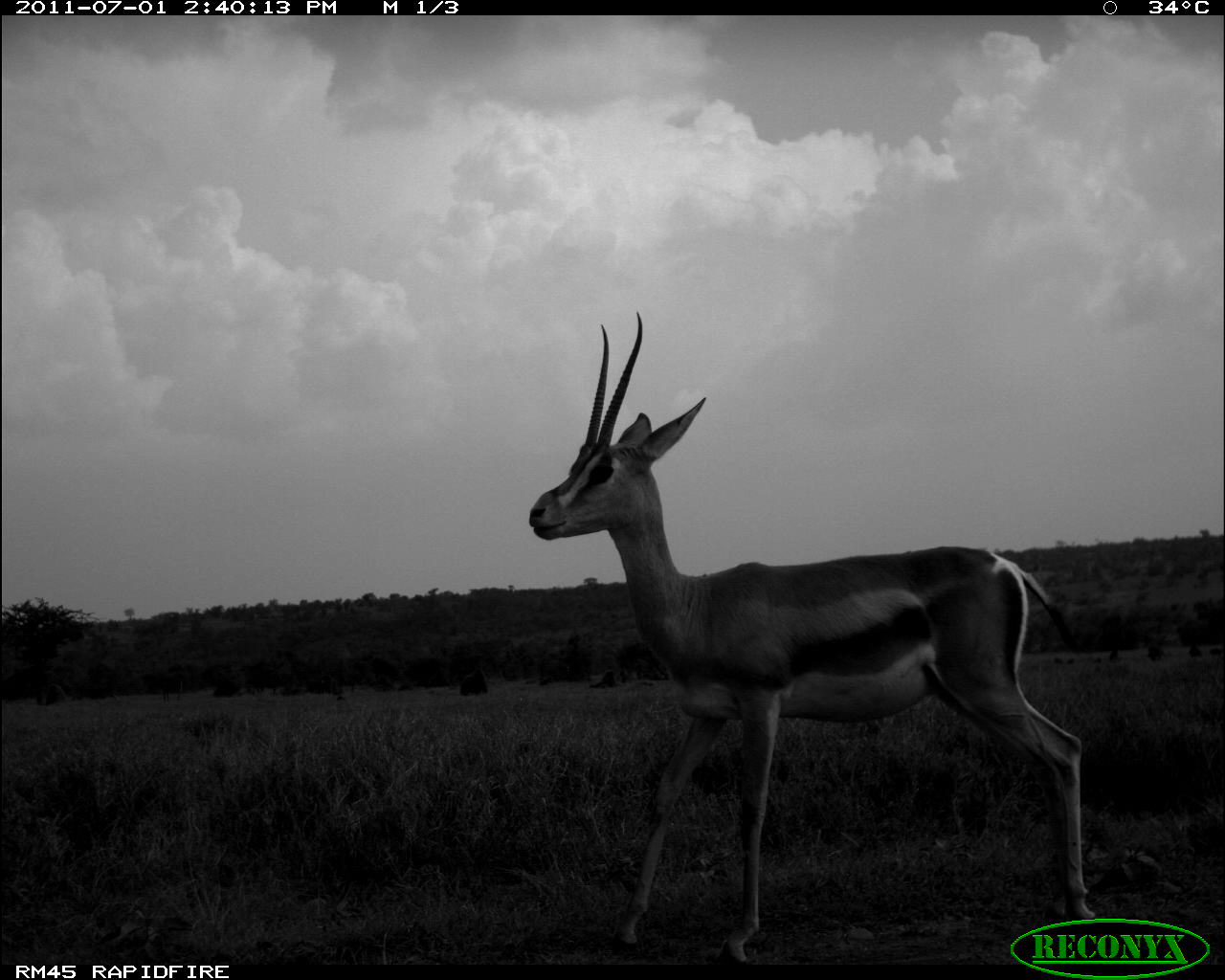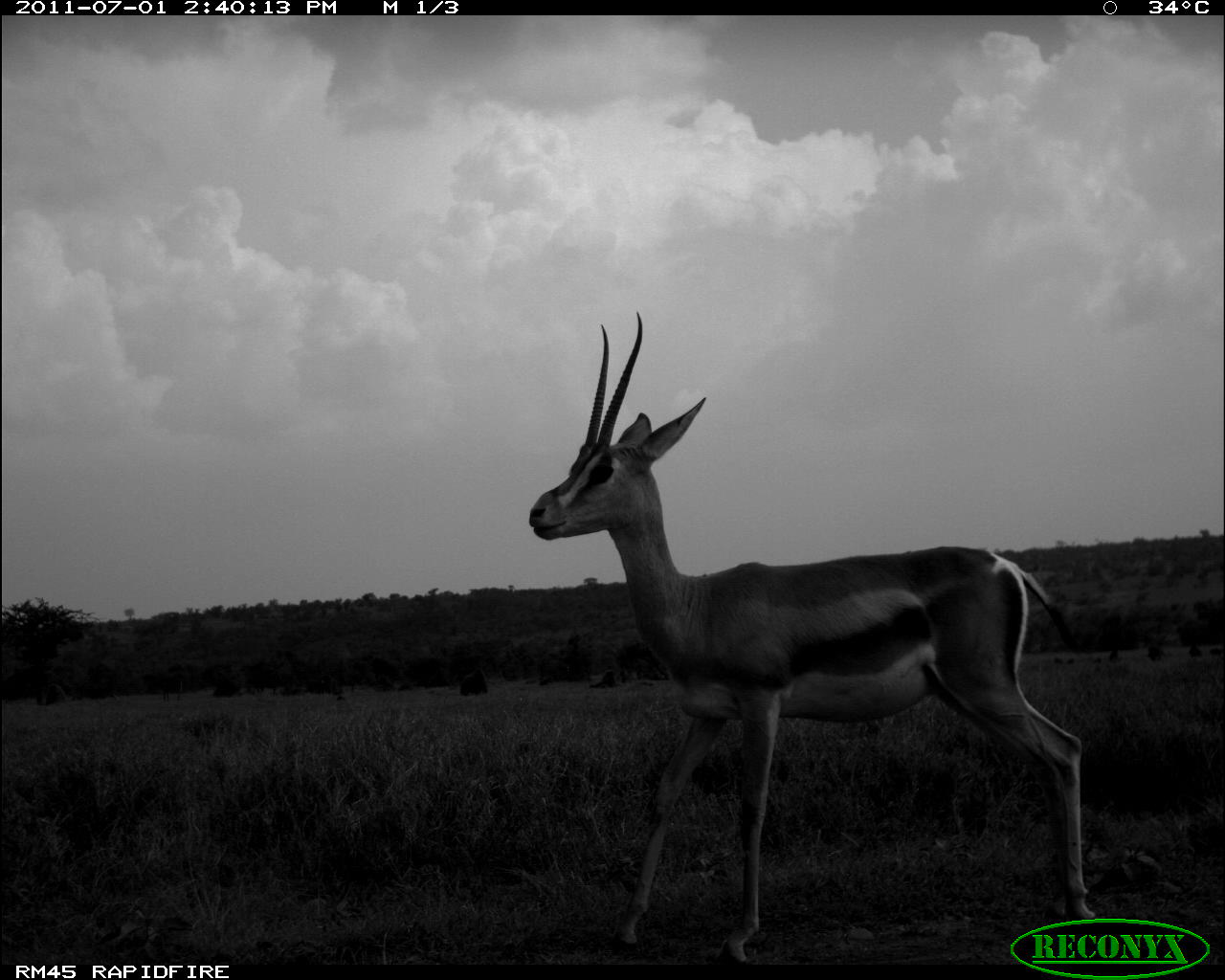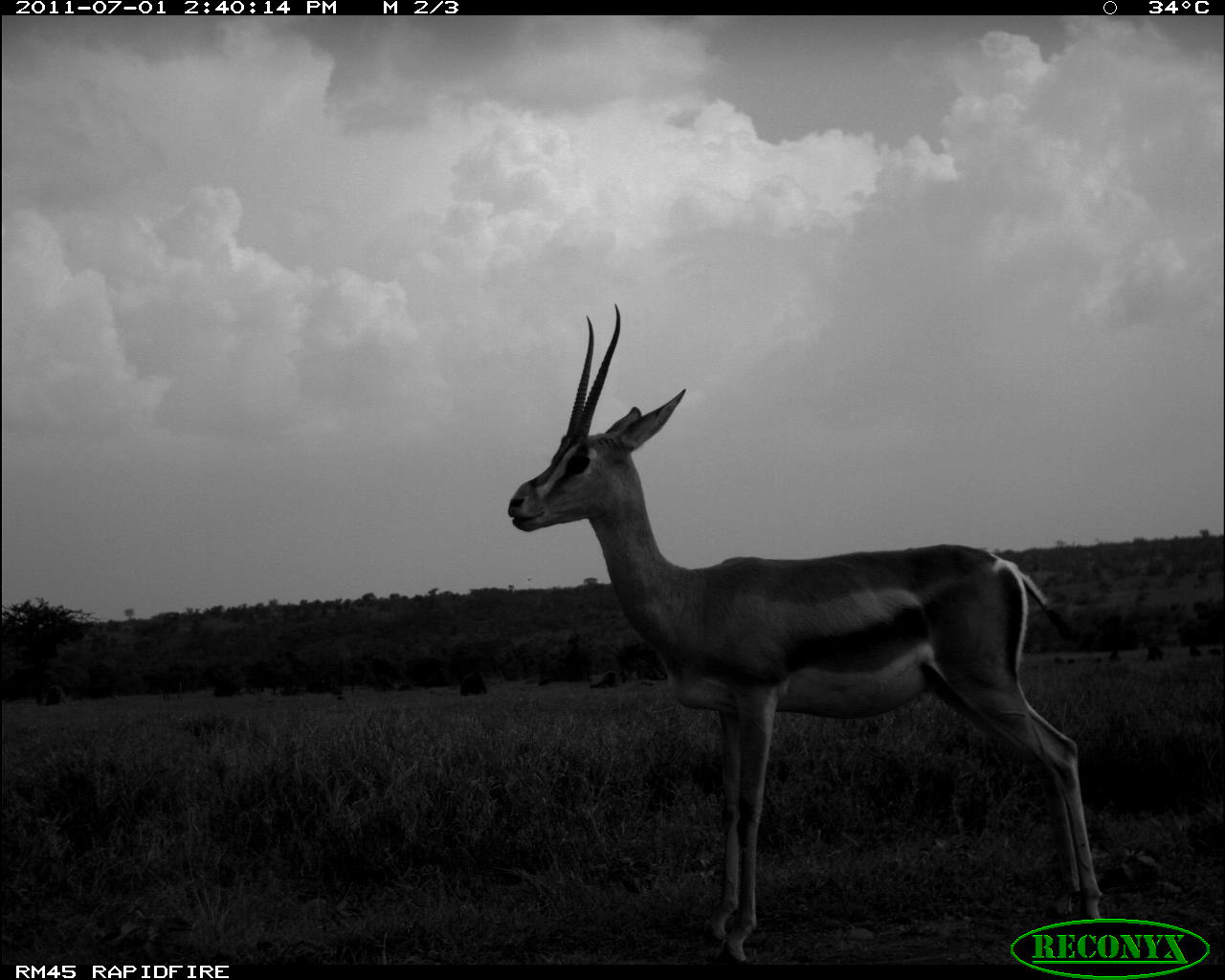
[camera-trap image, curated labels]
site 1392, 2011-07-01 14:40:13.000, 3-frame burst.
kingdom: Animalia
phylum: Chordata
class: Mammalia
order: Artiodactyla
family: Bovidae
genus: Nanger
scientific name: Nanger granti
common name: grant's gazelle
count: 1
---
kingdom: Animalia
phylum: Chordata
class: Mammalia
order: Primates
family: Cercopithecidae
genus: Papio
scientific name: Papio anubis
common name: olive baboon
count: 7